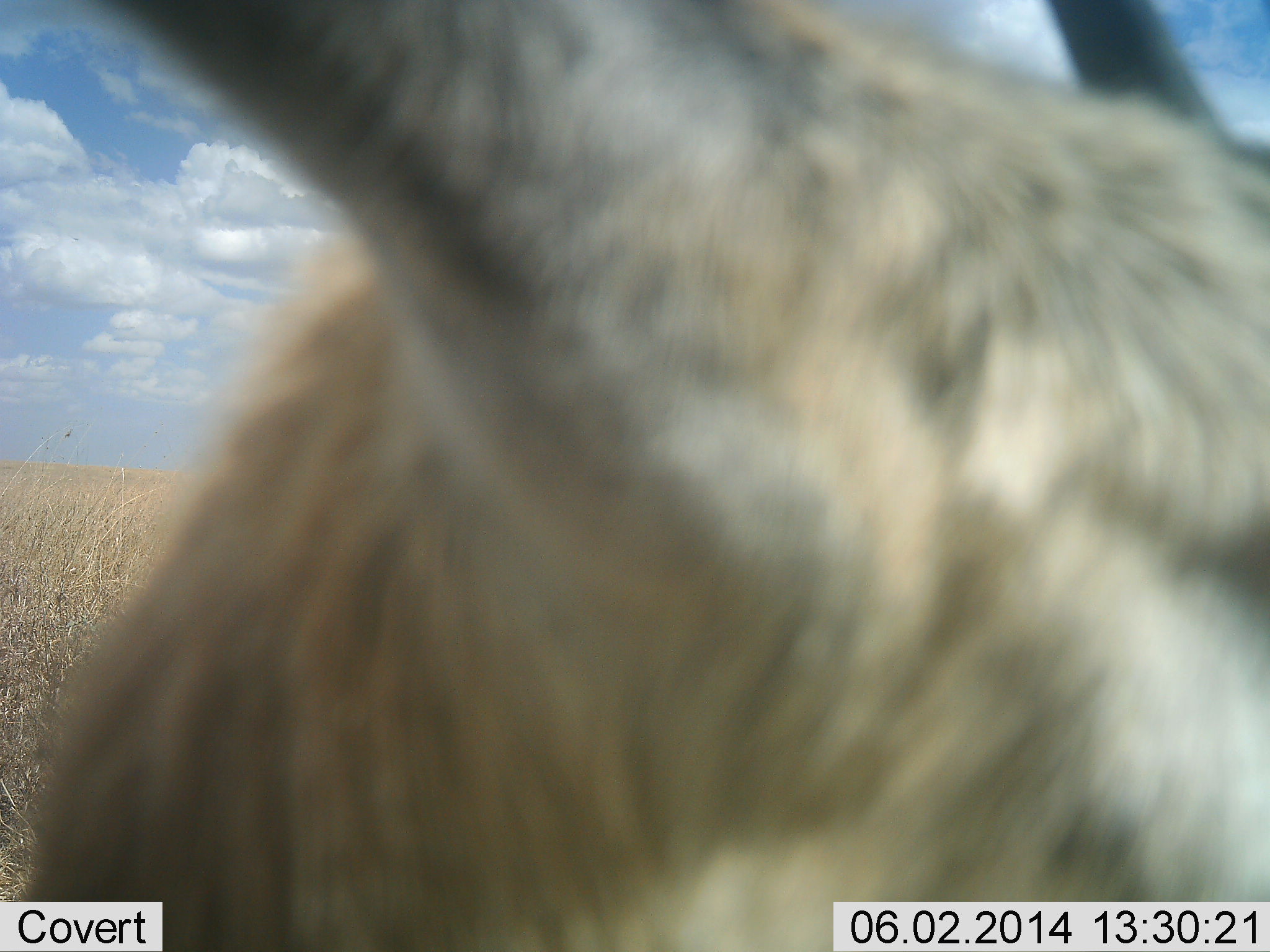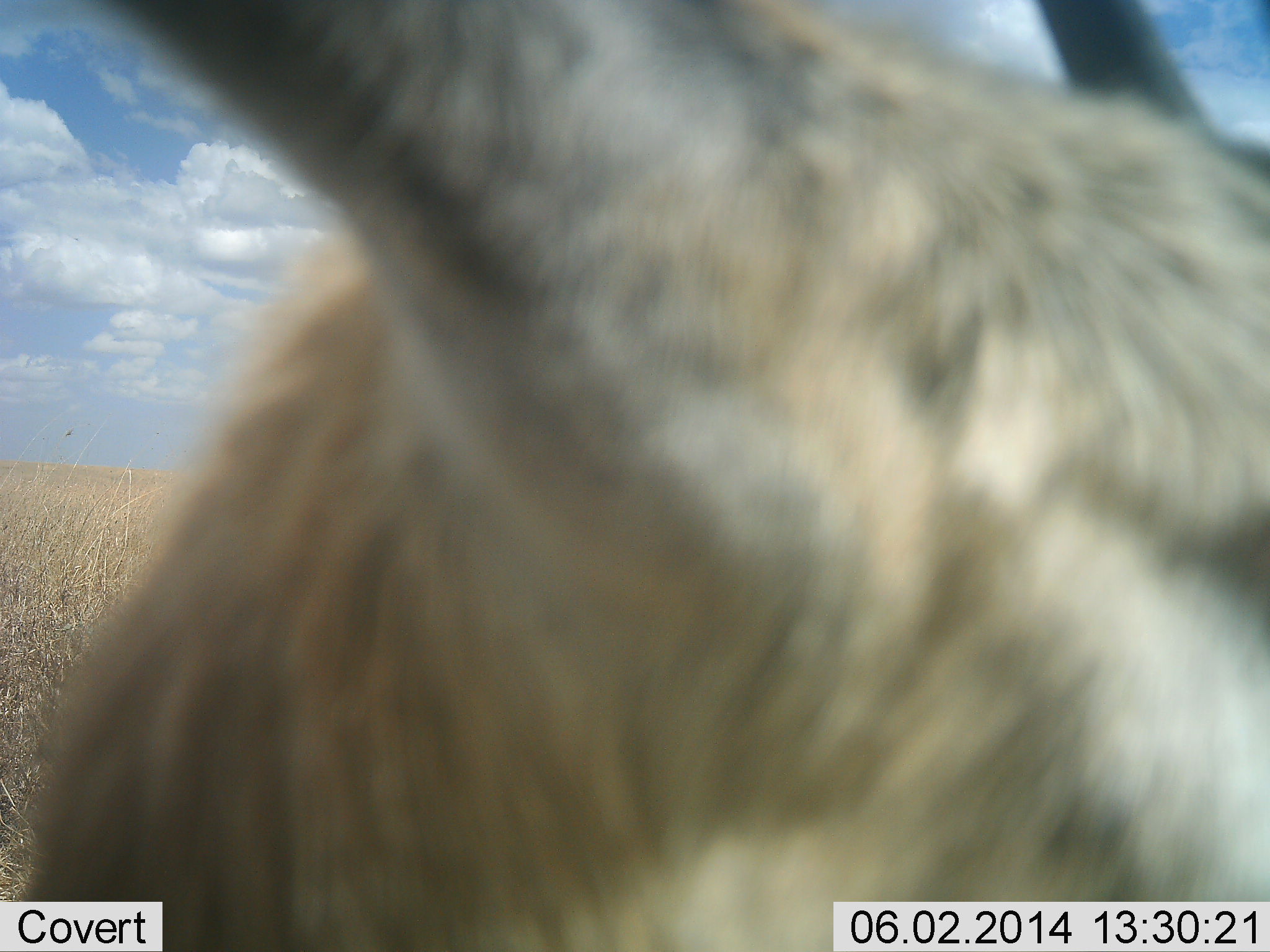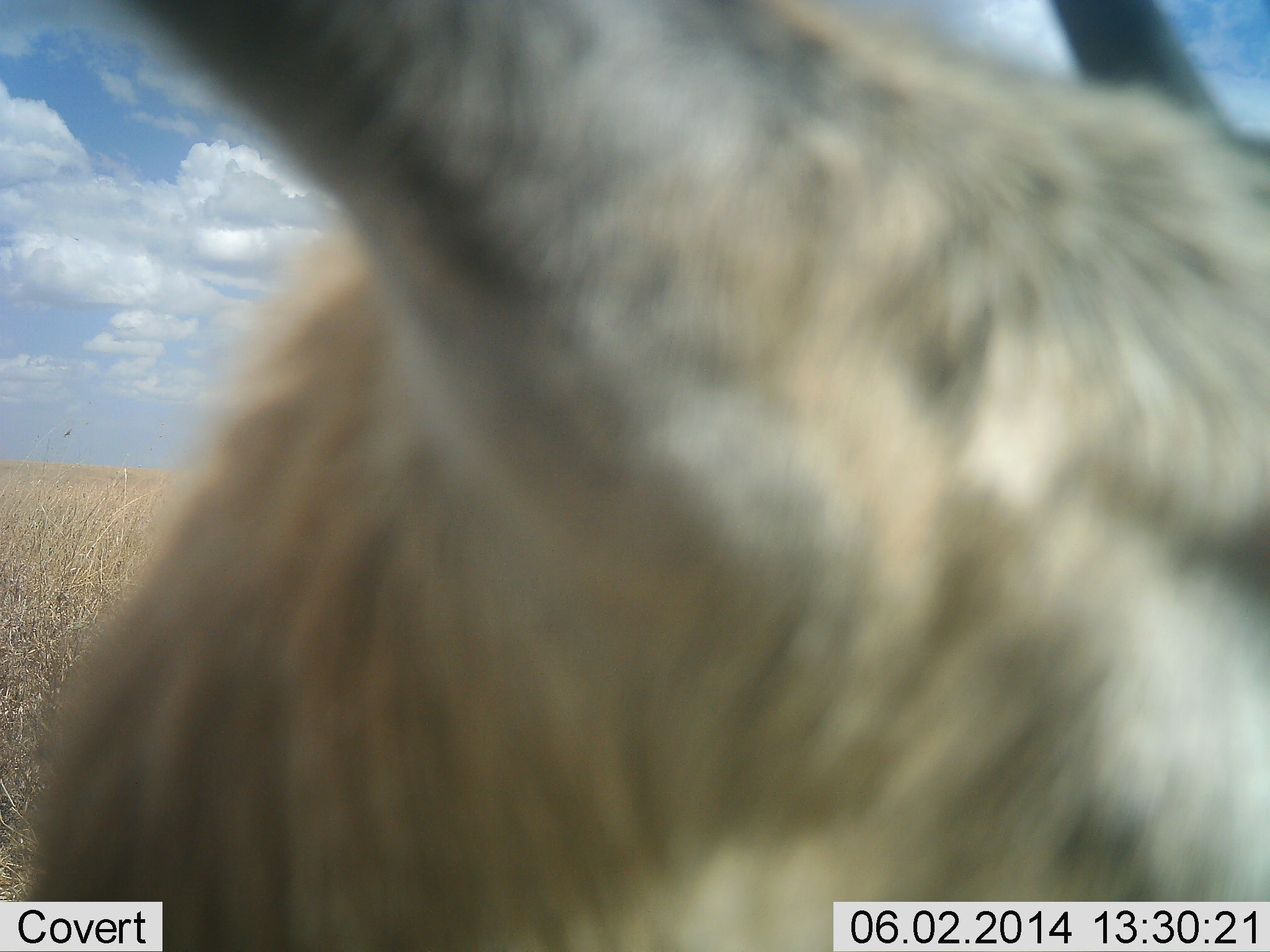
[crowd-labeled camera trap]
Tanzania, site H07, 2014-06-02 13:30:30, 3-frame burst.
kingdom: Animalia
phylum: Chordata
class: Mammalia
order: Artiodactyla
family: Bovidae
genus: Eudorcas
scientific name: Eudorcas thomsonii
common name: thomson's gazelle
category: gazellethomsons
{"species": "gazellethomsons (thomson's gazelle) (Eudorcas thomsonii)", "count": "1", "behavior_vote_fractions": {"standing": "100%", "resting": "0%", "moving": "0%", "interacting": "0%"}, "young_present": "0%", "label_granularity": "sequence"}